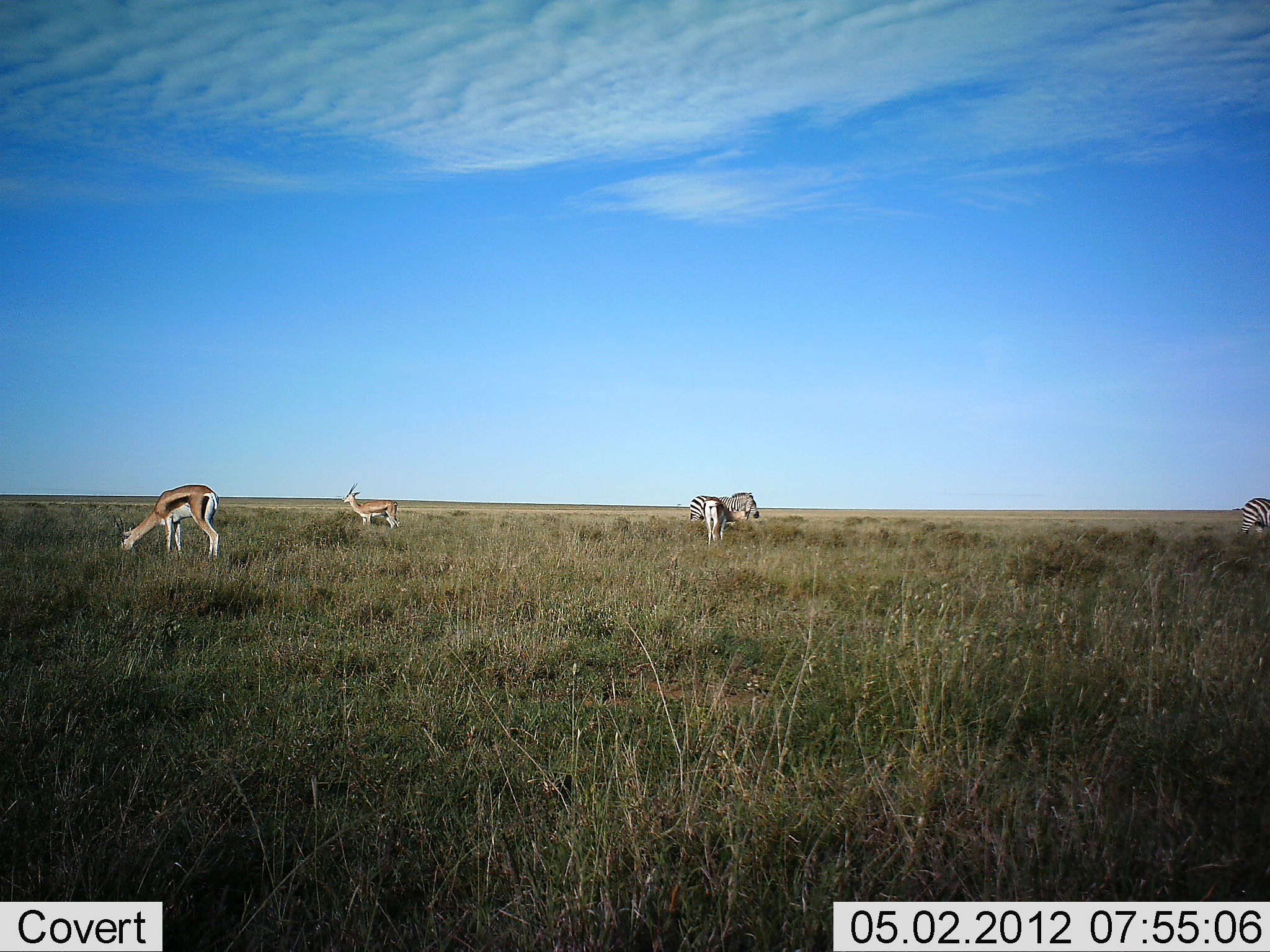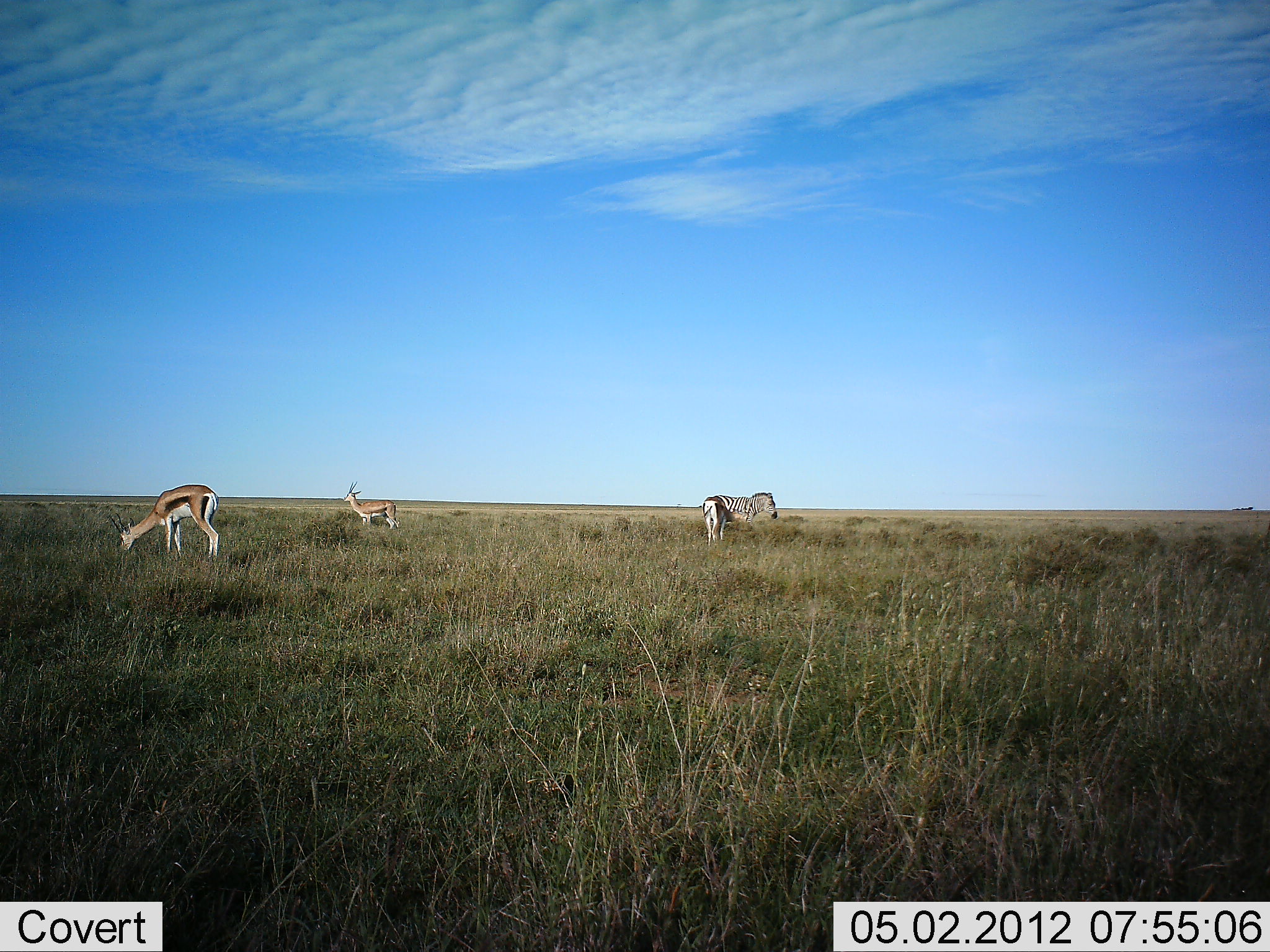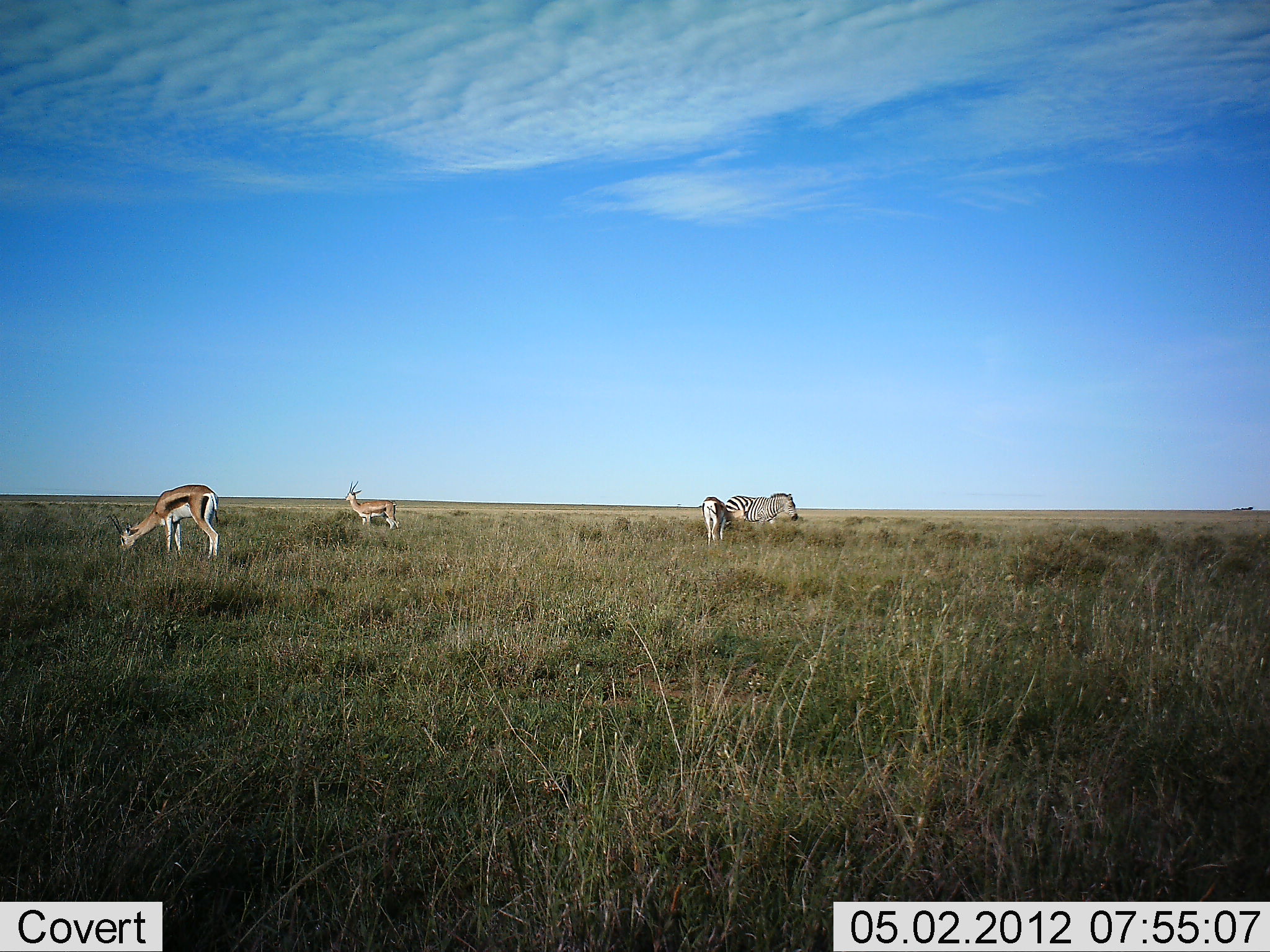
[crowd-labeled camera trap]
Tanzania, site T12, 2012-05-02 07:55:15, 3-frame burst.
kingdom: Animalia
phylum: Chordata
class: Mammalia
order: Artiodactyla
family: Bovidae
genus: Eudorcas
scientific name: Eudorcas thomsonii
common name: thomson's gazelle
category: gazellethomsons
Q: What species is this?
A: Gazellethomsons (thomson's gazelle) (Eudorcas thomsonii).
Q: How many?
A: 3.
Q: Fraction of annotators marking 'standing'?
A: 88%.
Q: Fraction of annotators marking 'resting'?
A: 0%.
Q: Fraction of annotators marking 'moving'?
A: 6%.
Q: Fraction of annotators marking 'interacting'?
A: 0%.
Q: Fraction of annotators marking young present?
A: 0%.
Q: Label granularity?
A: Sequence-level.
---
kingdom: Animalia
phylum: Chordata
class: Mammalia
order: Perissodactyla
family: Equidae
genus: Equus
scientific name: Equus quagga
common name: plains zebra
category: zebra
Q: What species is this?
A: Zebra (plains zebra) (Equus quagga).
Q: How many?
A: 2.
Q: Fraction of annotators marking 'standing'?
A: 25%.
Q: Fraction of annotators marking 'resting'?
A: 0%.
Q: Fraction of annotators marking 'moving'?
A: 70%.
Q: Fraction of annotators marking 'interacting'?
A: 0%.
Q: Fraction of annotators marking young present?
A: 0%.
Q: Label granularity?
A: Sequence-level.